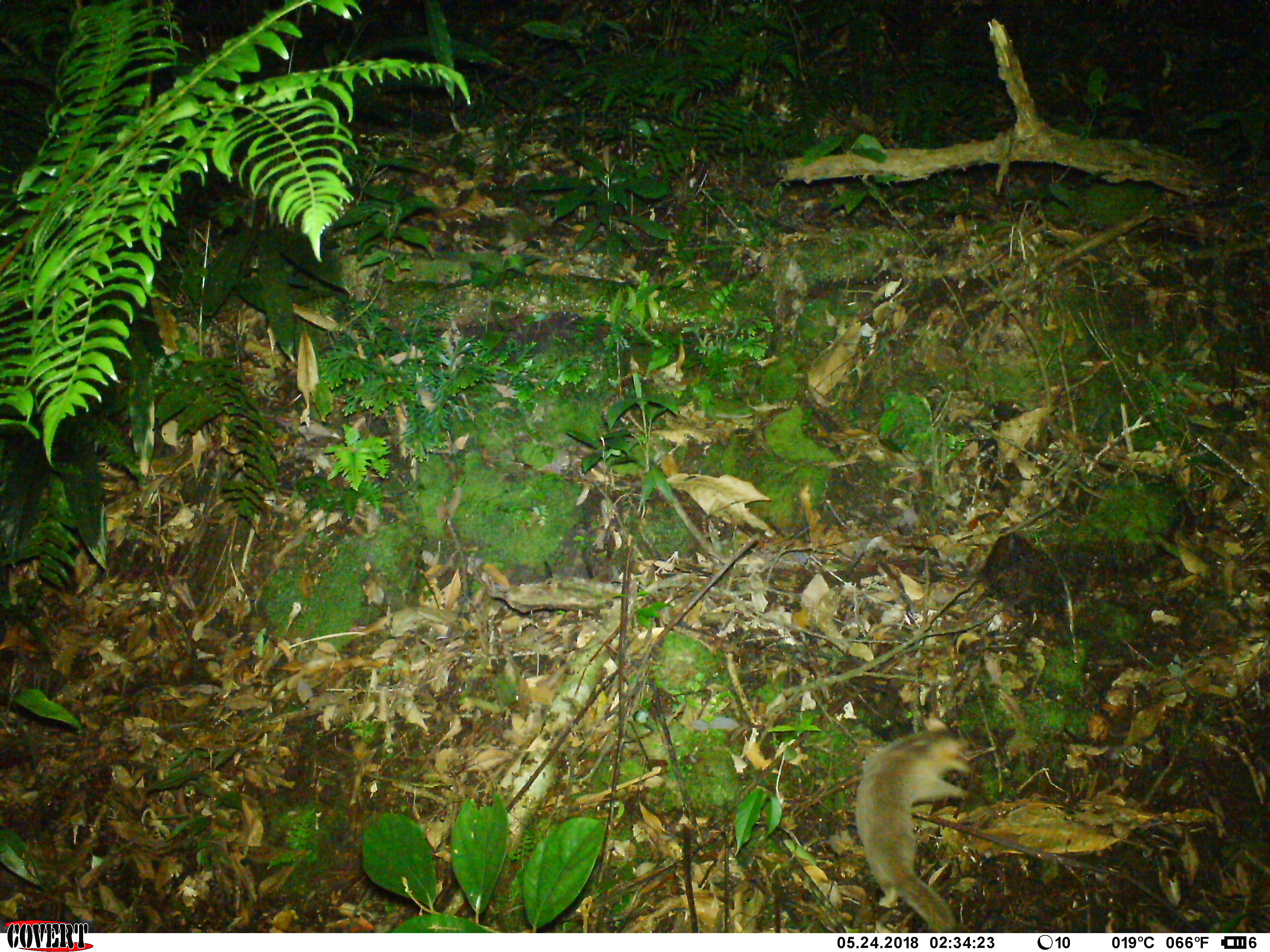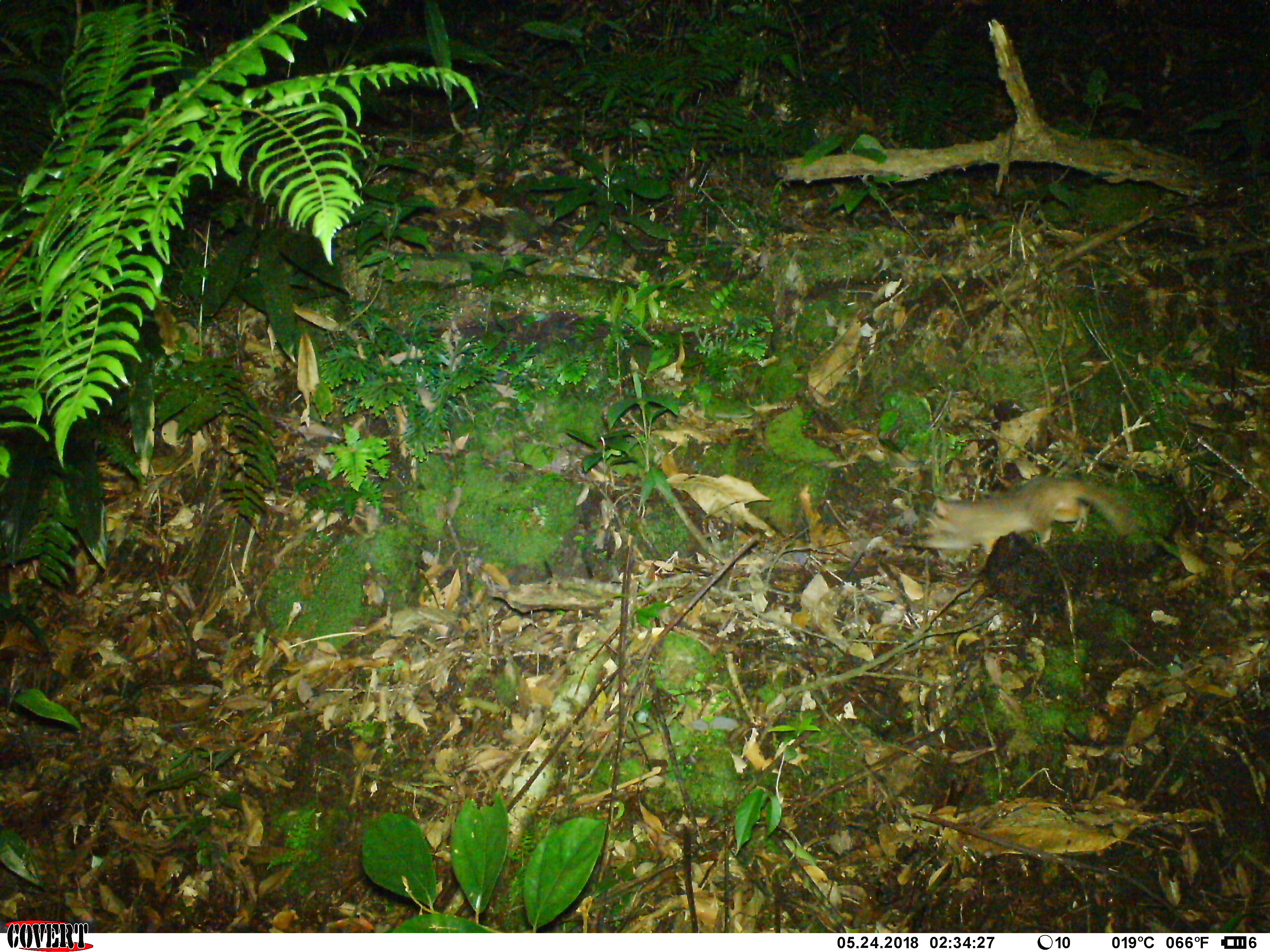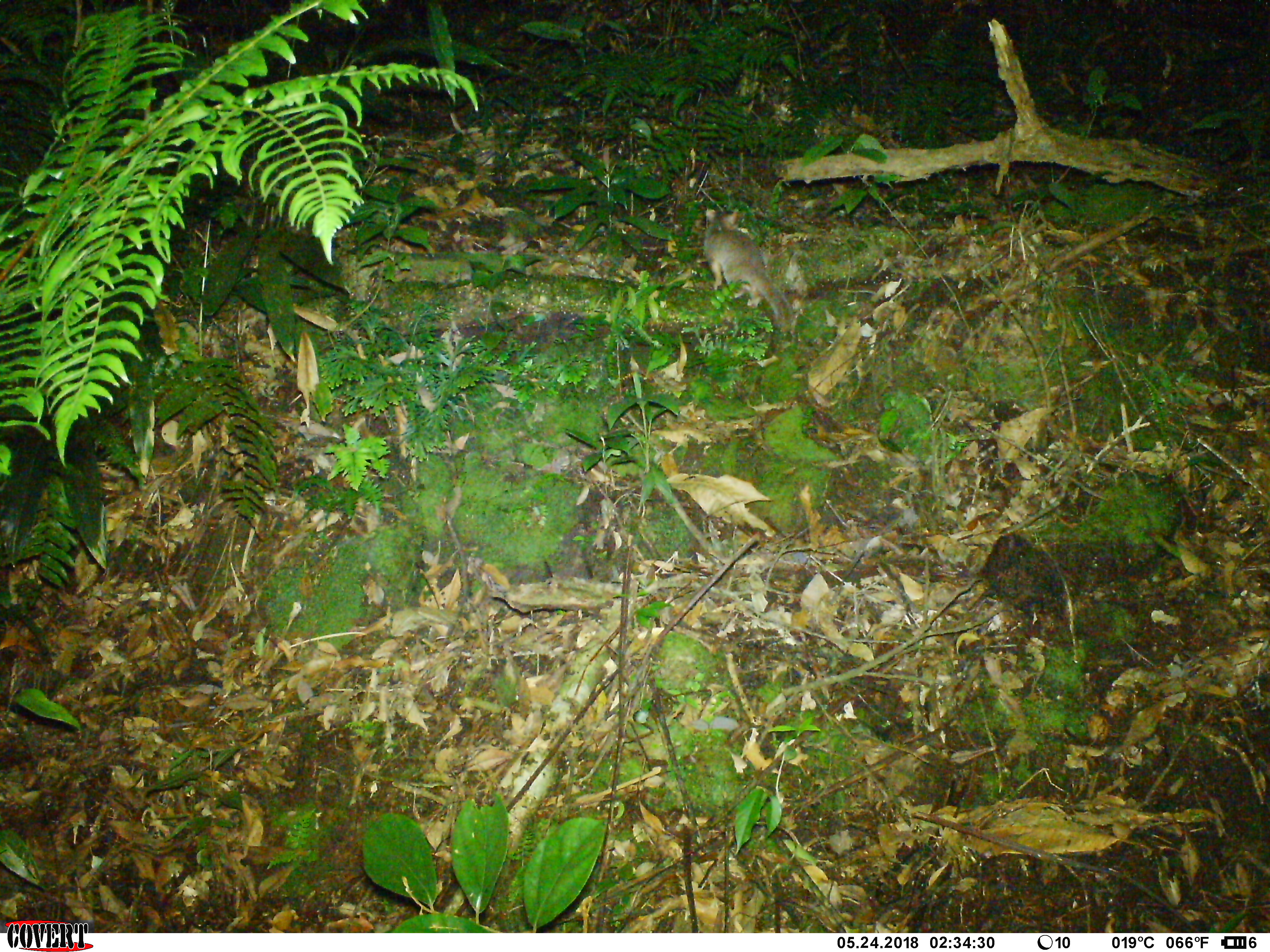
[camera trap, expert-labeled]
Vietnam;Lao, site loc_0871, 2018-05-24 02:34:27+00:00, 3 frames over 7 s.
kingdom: Animalia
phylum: Chordata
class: Mammalia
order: Carnivora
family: Mustelidae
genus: Melogale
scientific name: Melogale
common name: ferret badger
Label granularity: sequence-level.